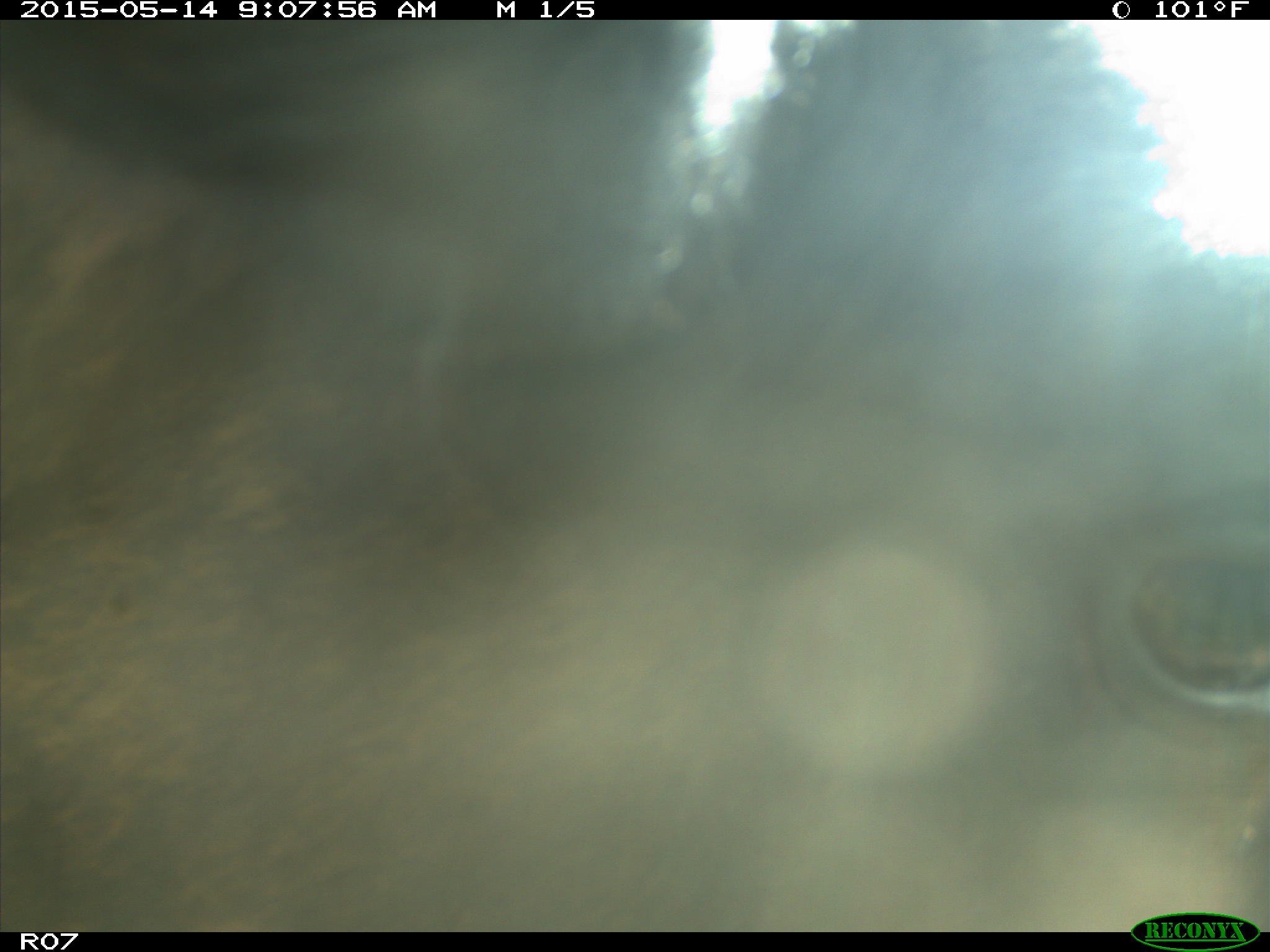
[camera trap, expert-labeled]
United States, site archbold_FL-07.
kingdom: Animalia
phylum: Chordata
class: Mammalia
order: Artiodactyla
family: Bovidae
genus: Bos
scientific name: Bos taurus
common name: domestic cow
Bos taurus (domestic cow).